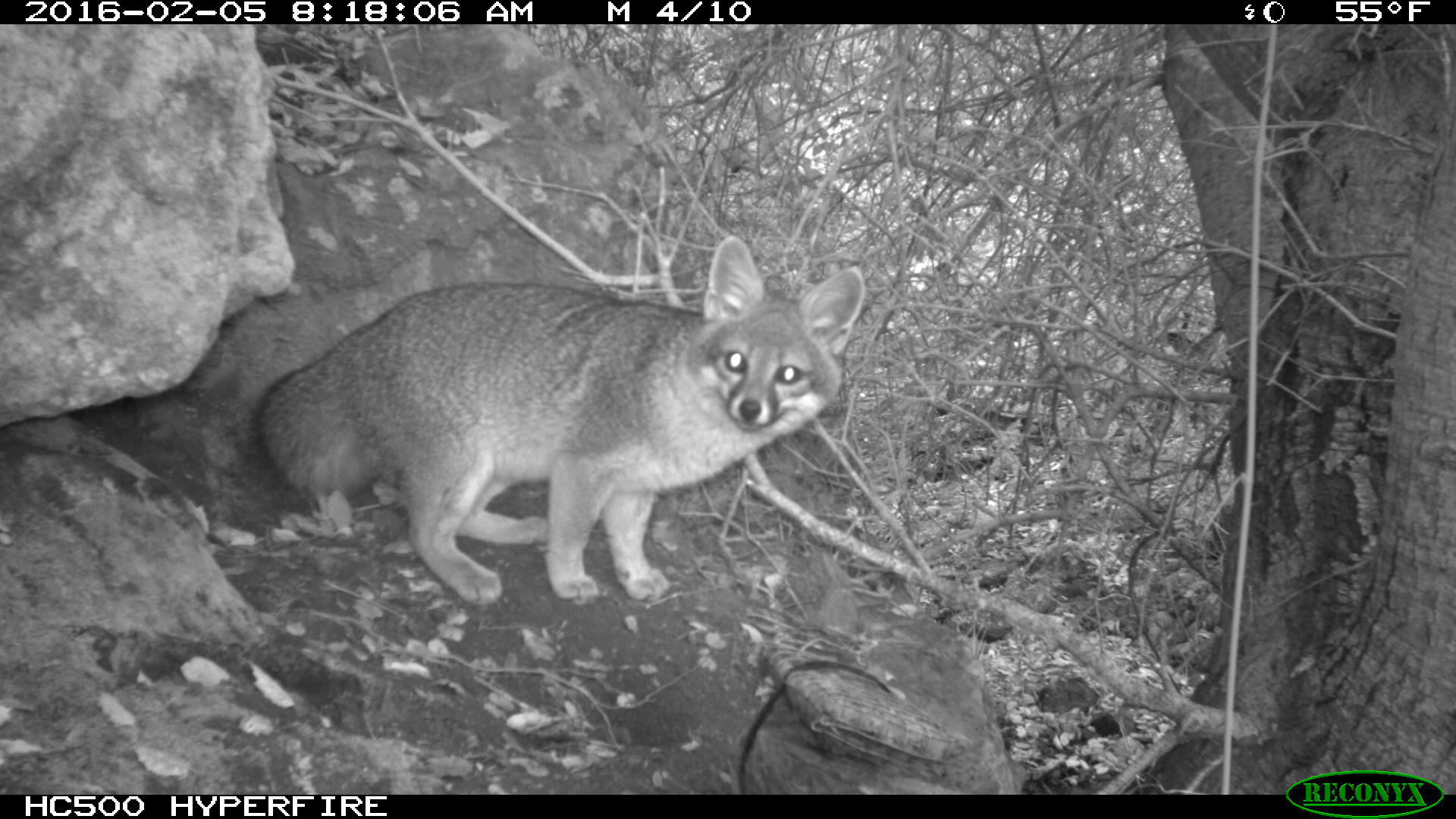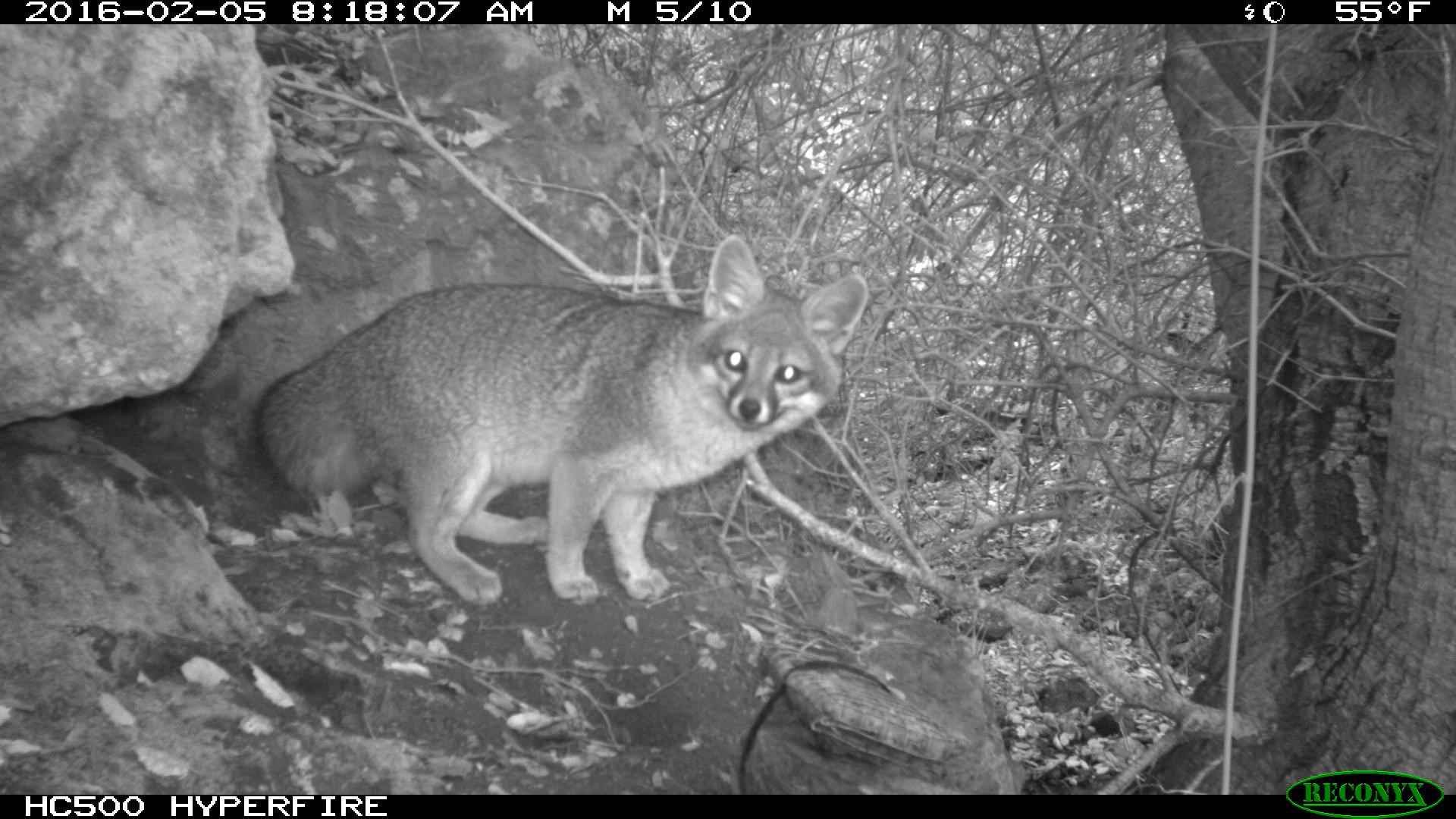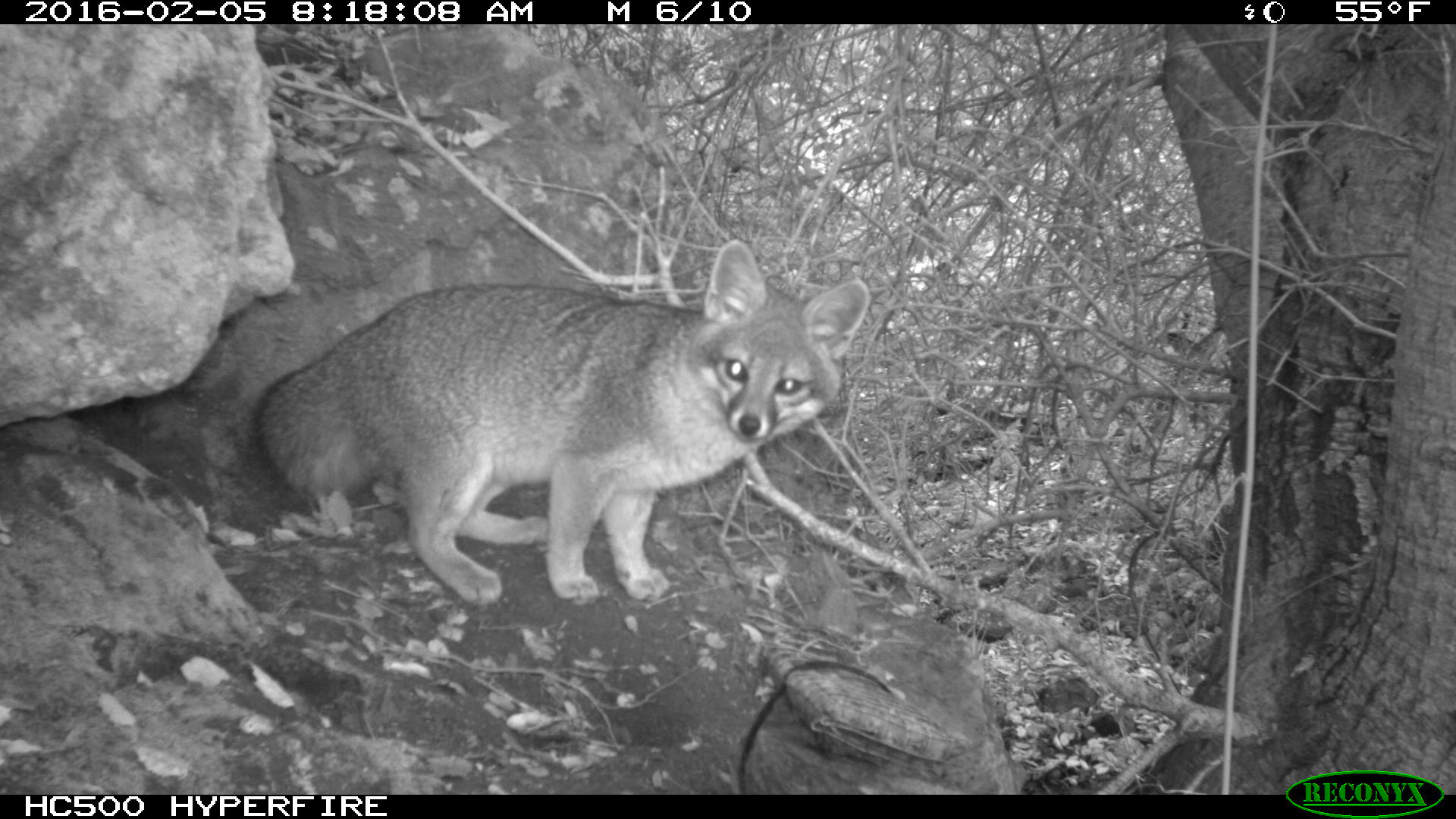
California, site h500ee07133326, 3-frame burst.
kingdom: Animalia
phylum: Chordata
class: Mammalia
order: Carnivora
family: Canidae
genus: Urocyon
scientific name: Urocyon littoralis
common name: island fox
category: fox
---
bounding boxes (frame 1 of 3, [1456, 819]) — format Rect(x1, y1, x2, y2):
fox: Rect(251, 235, 862, 607)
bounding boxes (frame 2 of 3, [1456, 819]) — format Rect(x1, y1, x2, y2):
fox: Rect(253, 234, 871, 604)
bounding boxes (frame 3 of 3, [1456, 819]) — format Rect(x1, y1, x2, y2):
fox: Rect(250, 237, 870, 608)